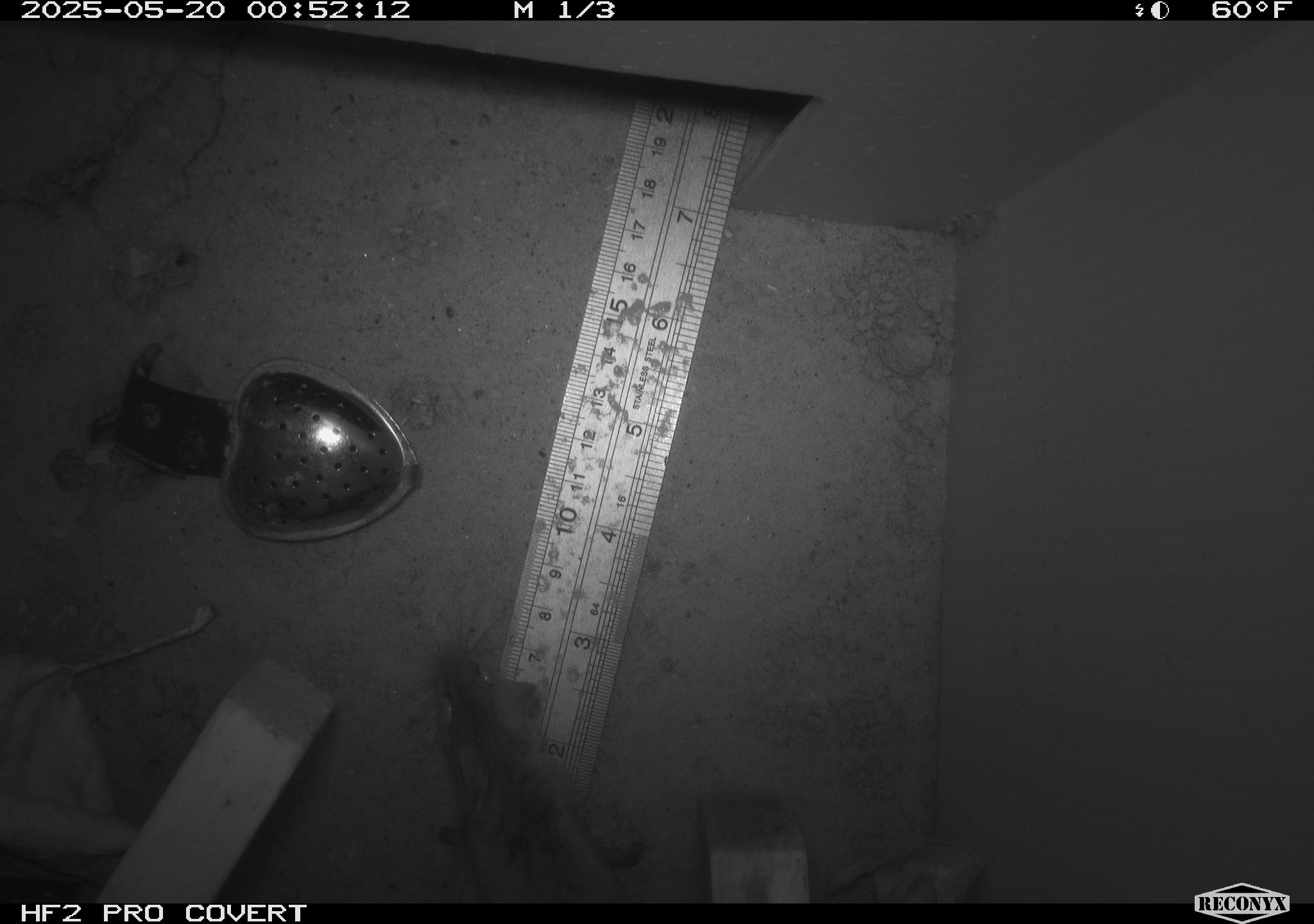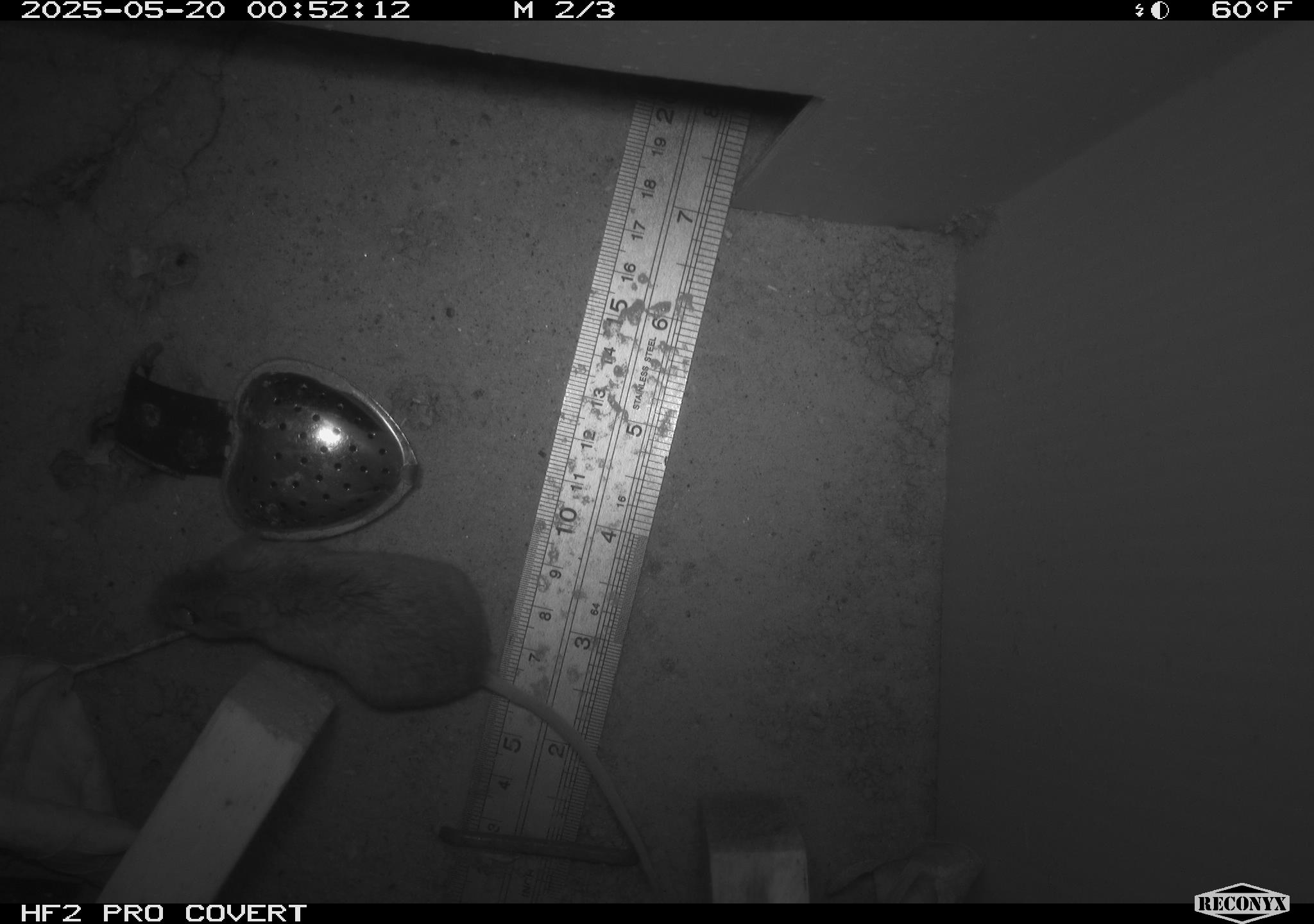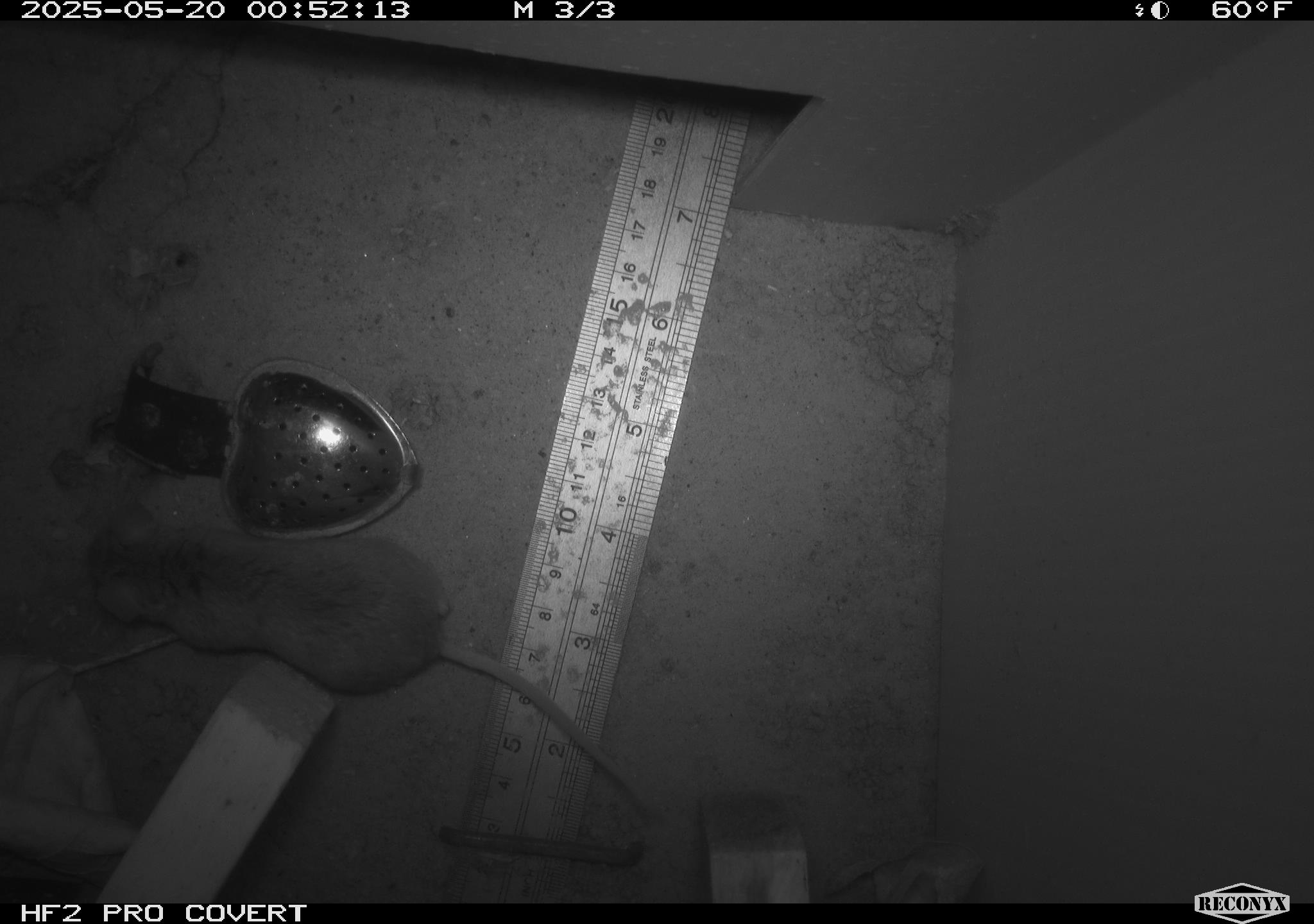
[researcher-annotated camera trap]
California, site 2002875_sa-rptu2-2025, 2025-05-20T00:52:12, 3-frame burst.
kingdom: Animalia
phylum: Chordata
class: Mammalia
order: Rodentia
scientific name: Rodentia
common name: mouse species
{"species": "mouse species (Rodentia)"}